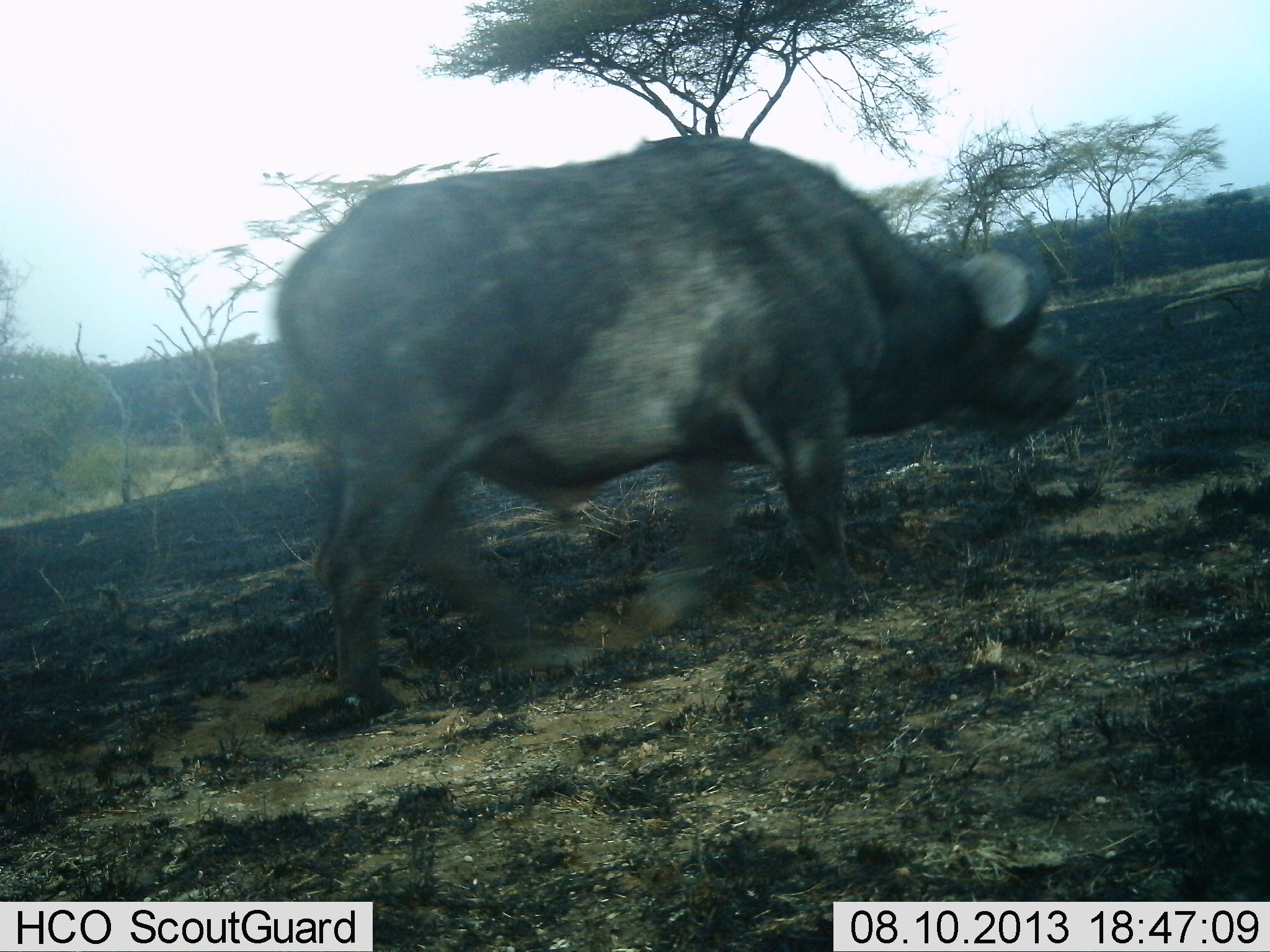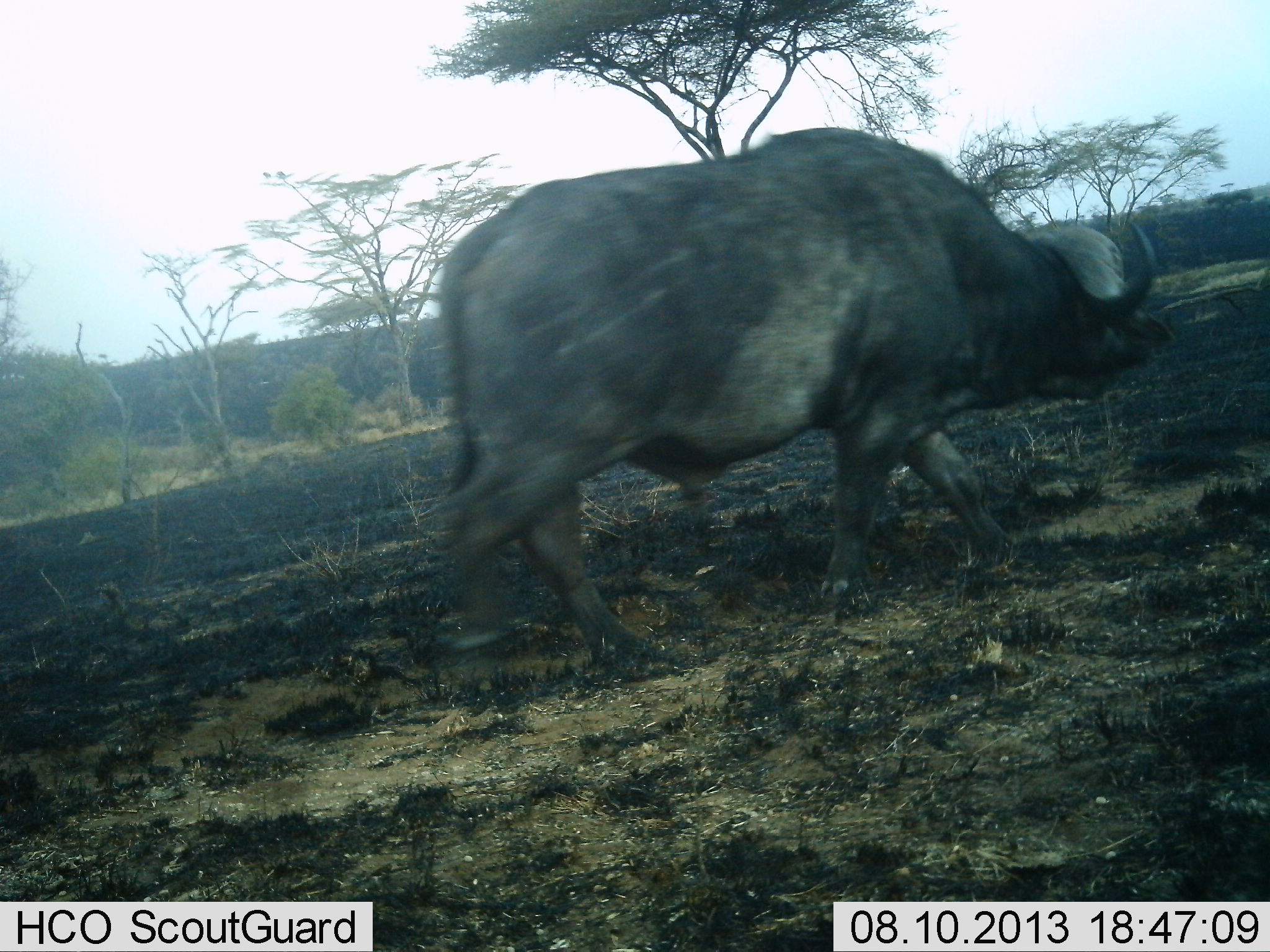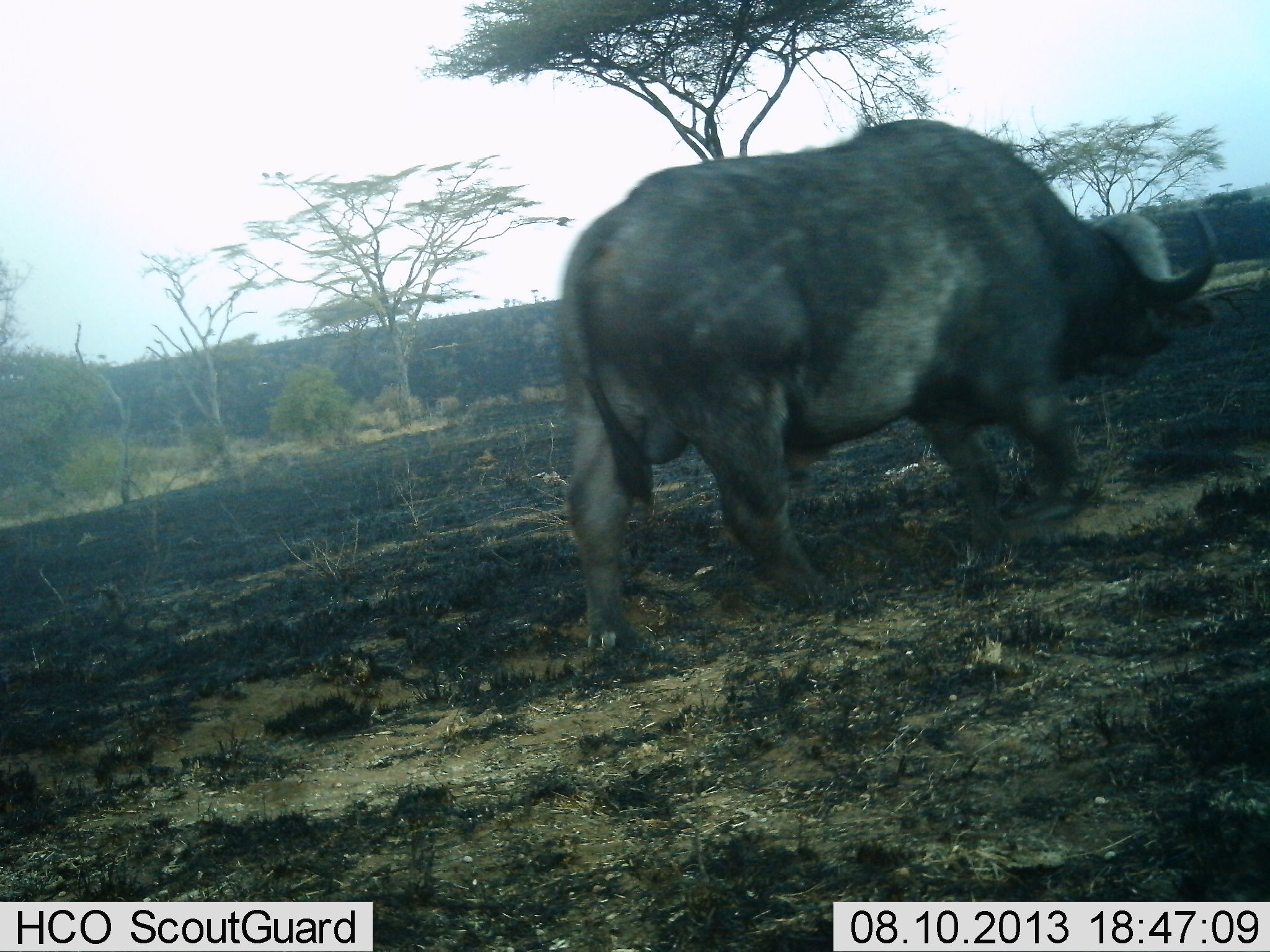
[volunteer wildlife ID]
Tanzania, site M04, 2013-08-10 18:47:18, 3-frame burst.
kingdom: Animalia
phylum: Chordata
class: Mammalia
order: Artiodactyla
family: Bovidae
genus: Syncerus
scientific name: Syncerus caffer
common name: cape buffalo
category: buffalo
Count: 1.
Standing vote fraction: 10%.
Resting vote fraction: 0%.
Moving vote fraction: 100%.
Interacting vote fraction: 0%.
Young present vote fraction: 0%.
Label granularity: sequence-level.